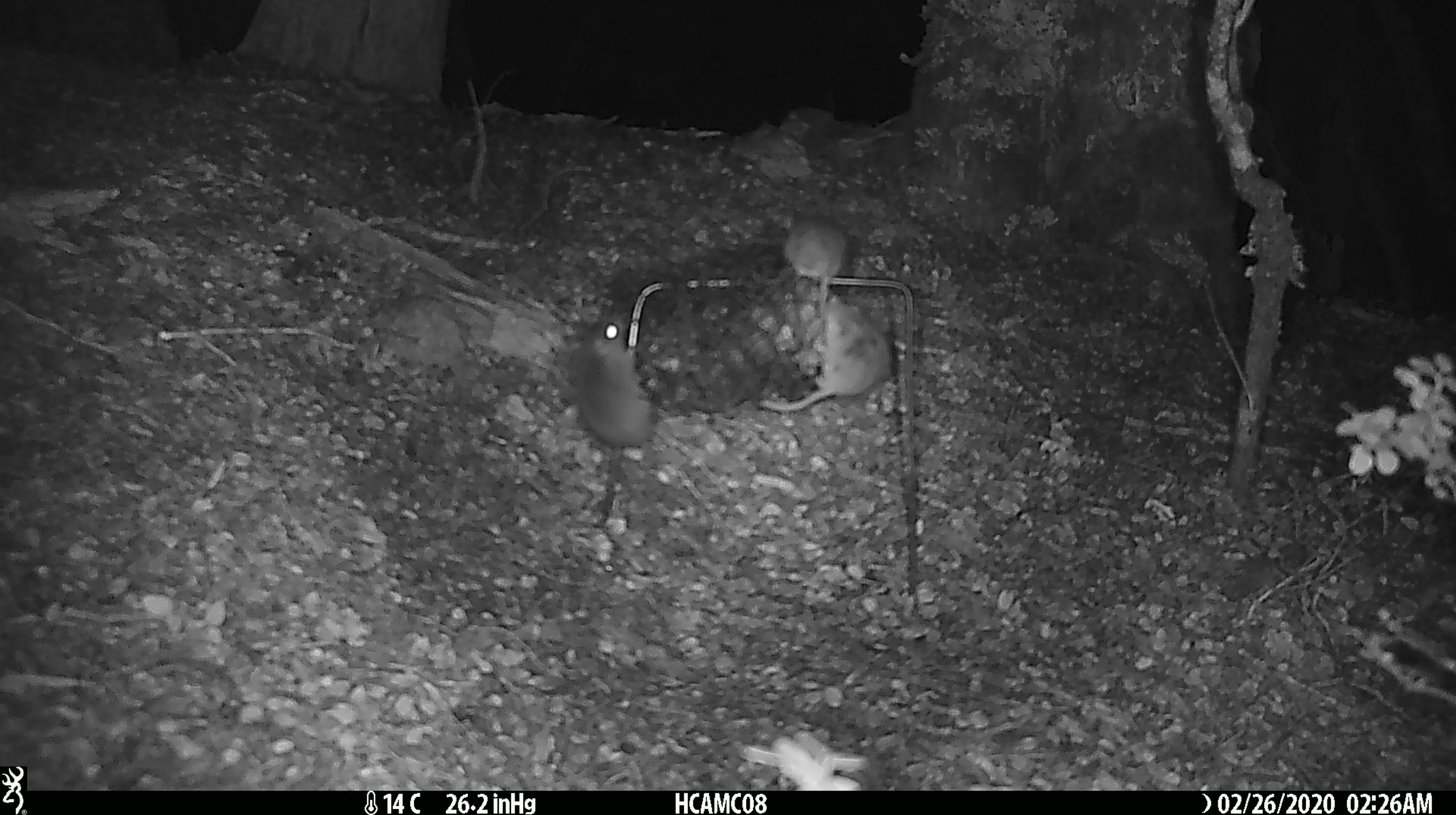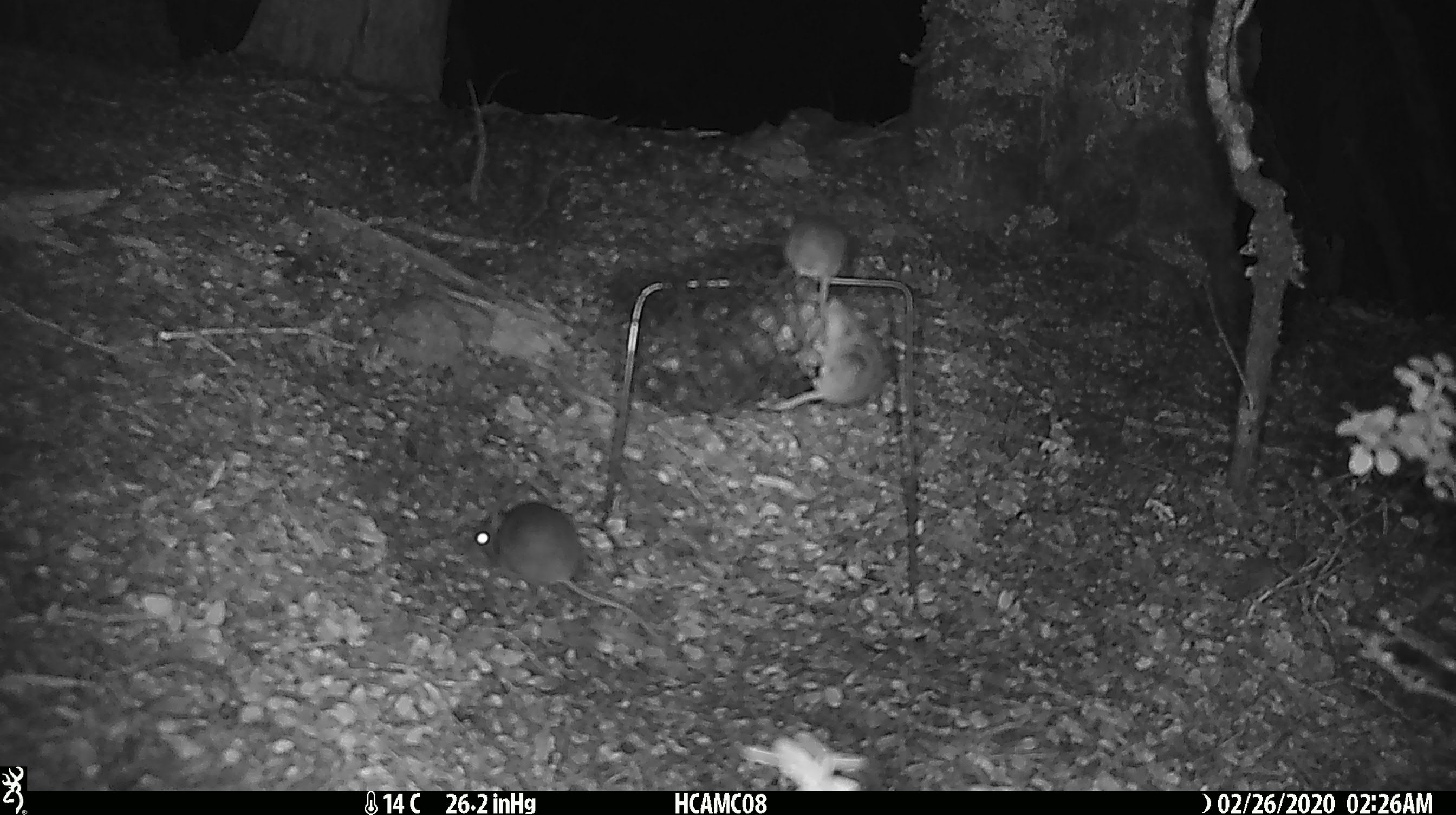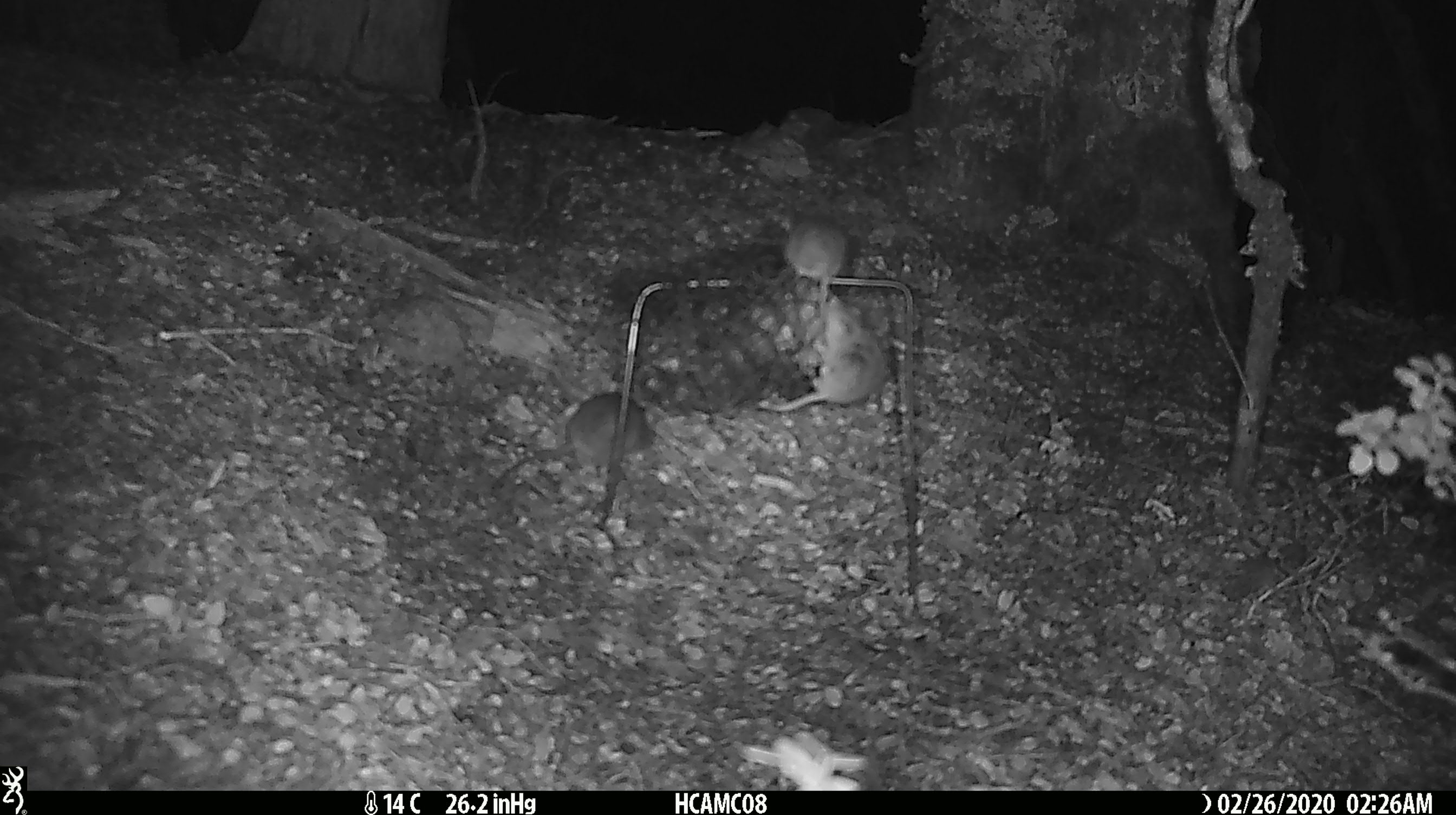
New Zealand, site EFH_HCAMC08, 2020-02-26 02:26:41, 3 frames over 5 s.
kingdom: Animalia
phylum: Chordata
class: Mammalia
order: Rodentia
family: Muridae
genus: Mus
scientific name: Mus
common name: mouse